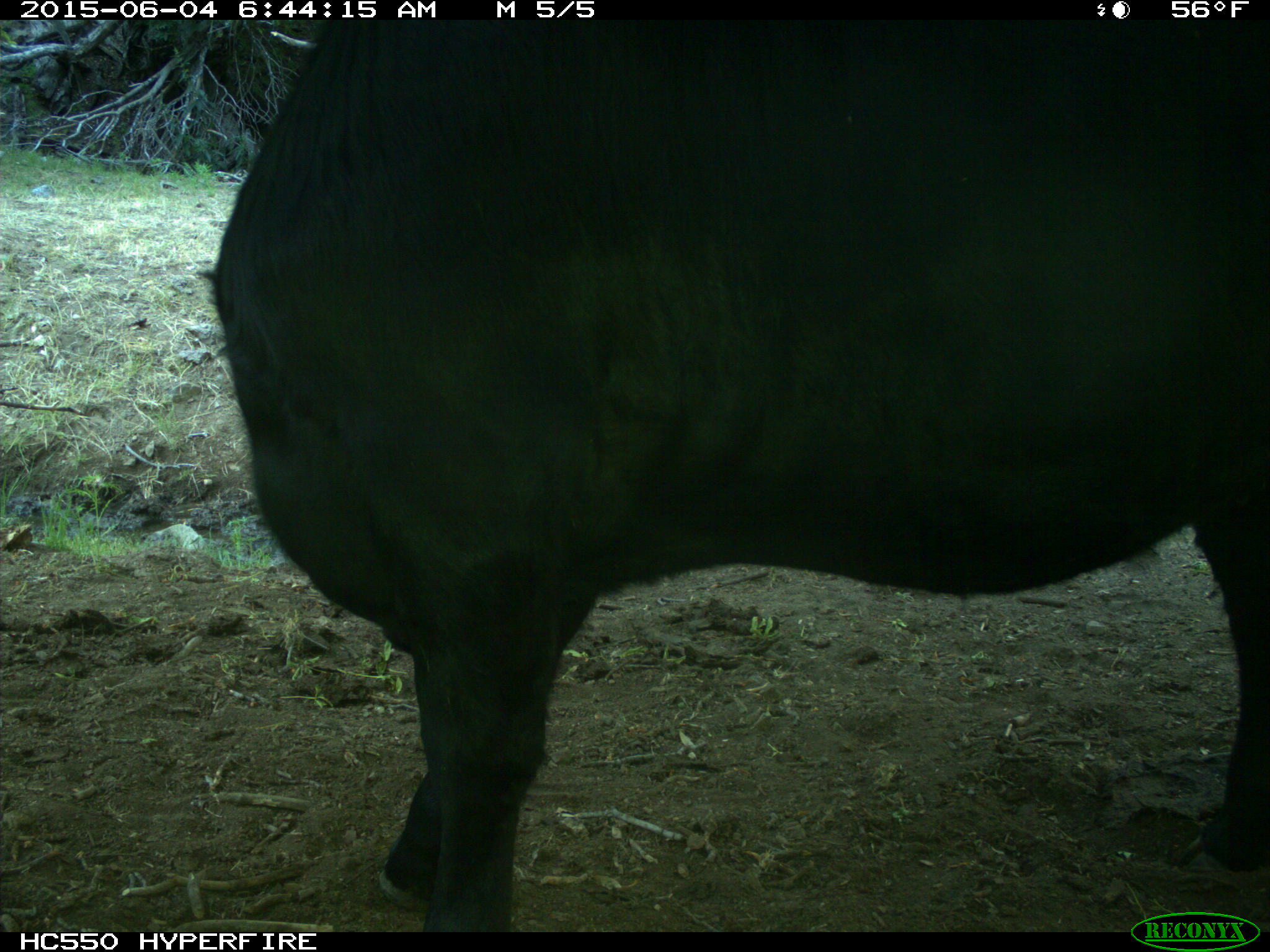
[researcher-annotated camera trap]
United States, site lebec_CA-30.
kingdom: Animalia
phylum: Chordata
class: Mammalia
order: Artiodactyla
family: Bovidae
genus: Bos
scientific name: Bos taurus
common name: domestic cow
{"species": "Bos taurus (domestic cow)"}